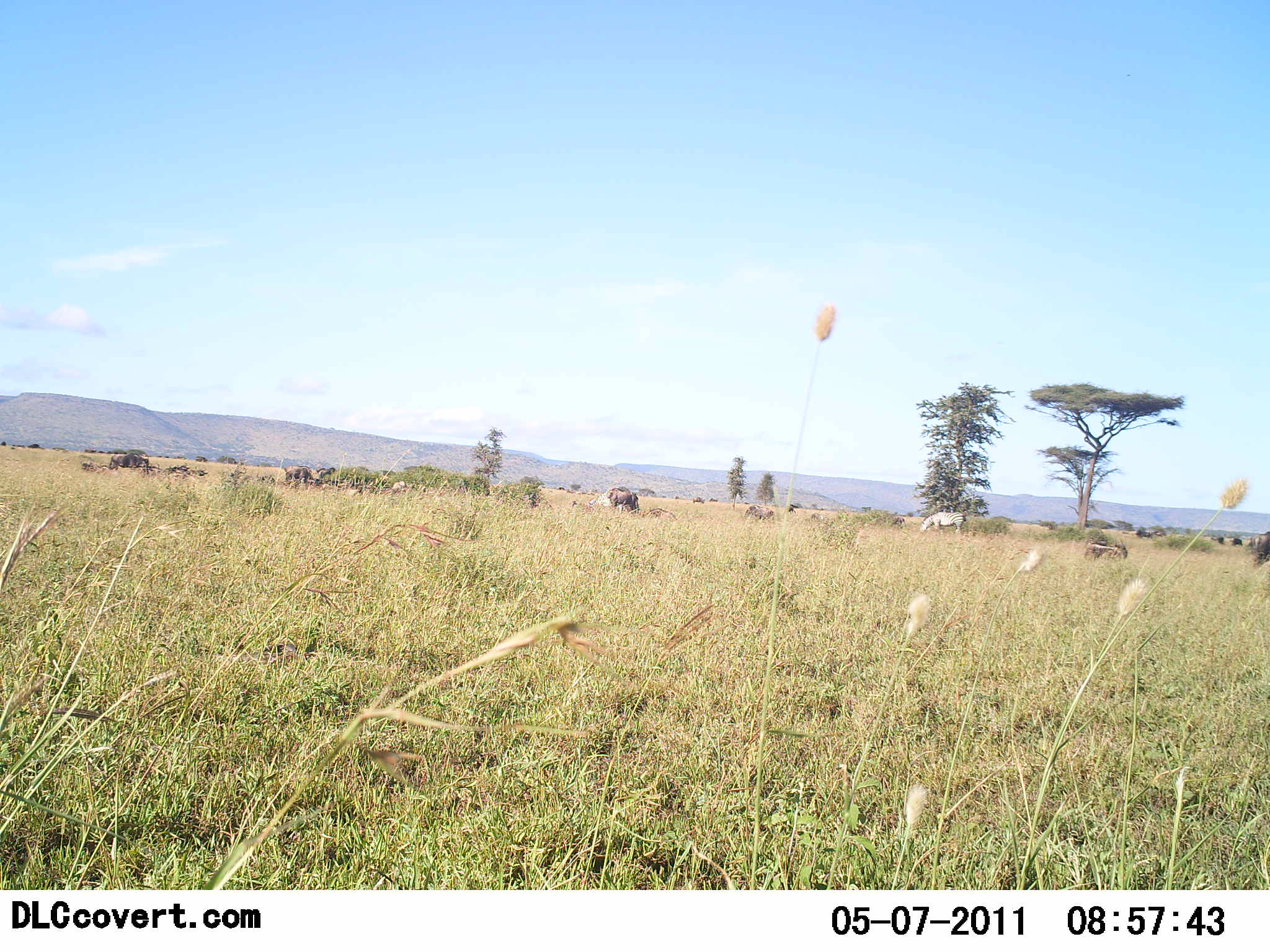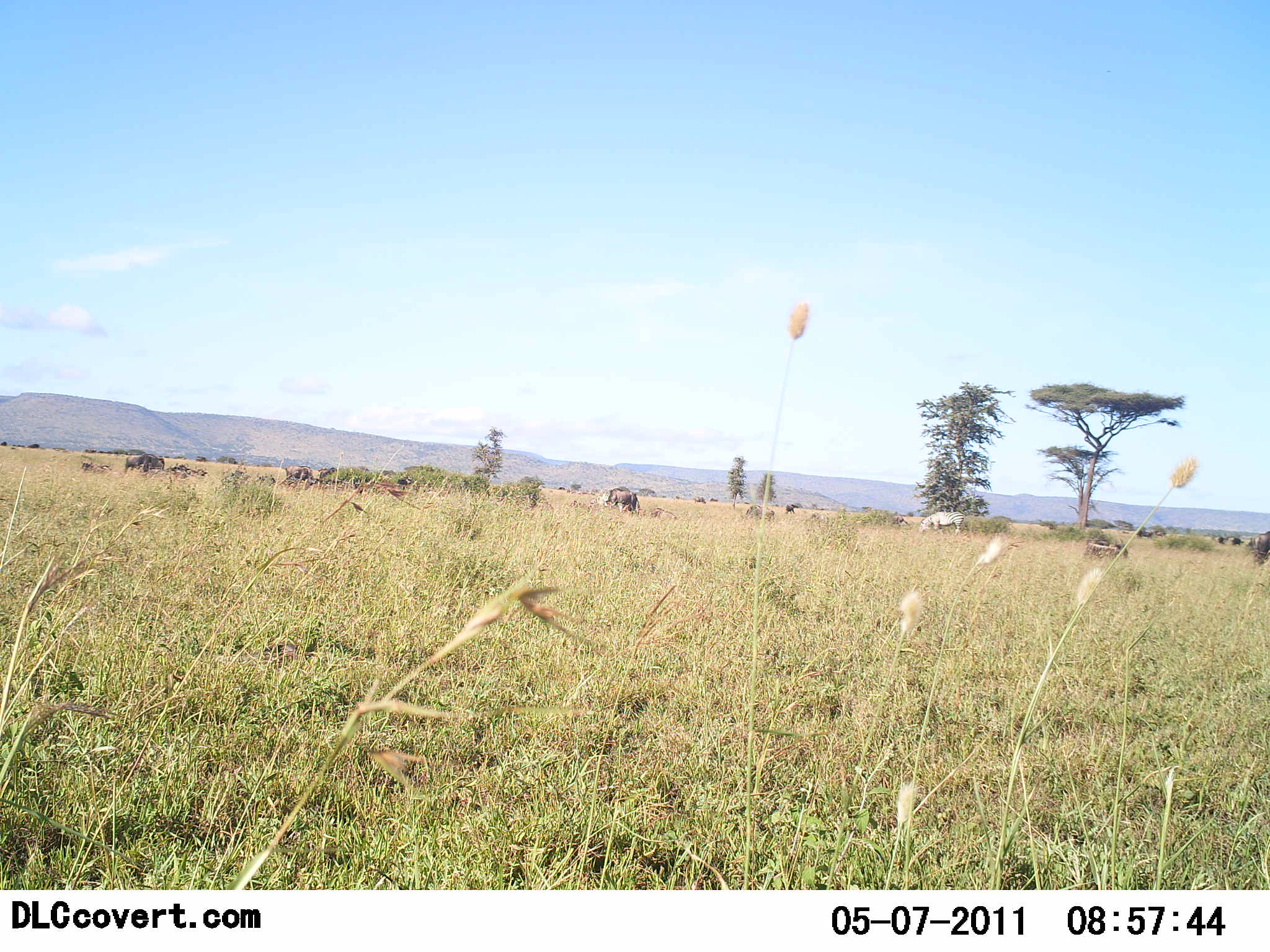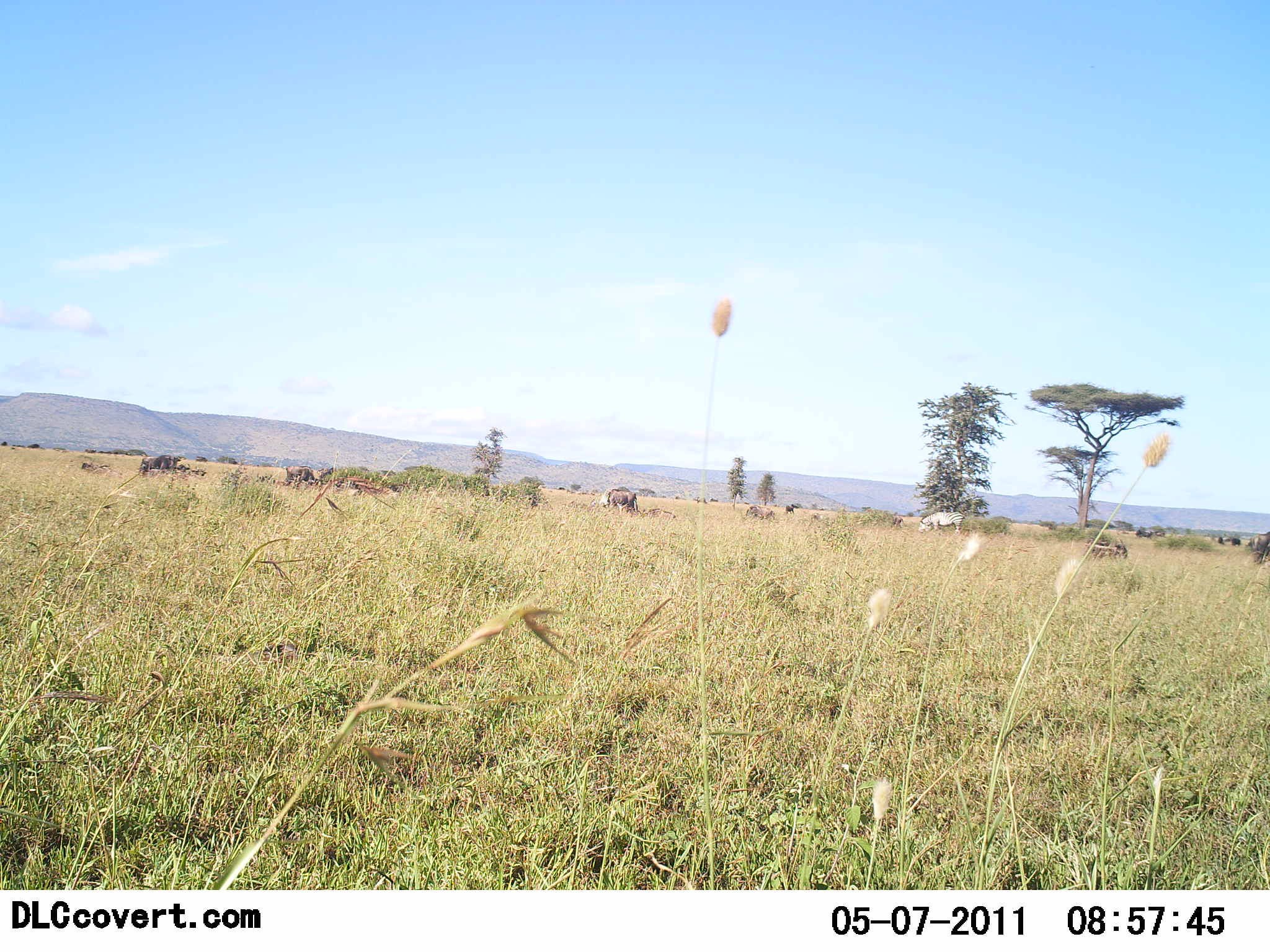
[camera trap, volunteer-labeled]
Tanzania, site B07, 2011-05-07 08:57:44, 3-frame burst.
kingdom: Animalia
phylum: Chordata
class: Mammalia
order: Artiodactyla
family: Bovidae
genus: Connochaetes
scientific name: Connochaetes taurinus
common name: blue wildebeest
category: wildebeest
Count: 3.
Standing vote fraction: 20%.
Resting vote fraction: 0%.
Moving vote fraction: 40%.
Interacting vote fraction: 0%.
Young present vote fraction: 0%.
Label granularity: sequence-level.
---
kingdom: Animalia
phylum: Chordata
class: Mammalia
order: Perissodactyla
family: Equidae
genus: Equus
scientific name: Equus quagga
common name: plains zebra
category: zebra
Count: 1.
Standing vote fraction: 0%.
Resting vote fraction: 0%.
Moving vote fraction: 0%.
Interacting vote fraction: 0%.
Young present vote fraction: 0%.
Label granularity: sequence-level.